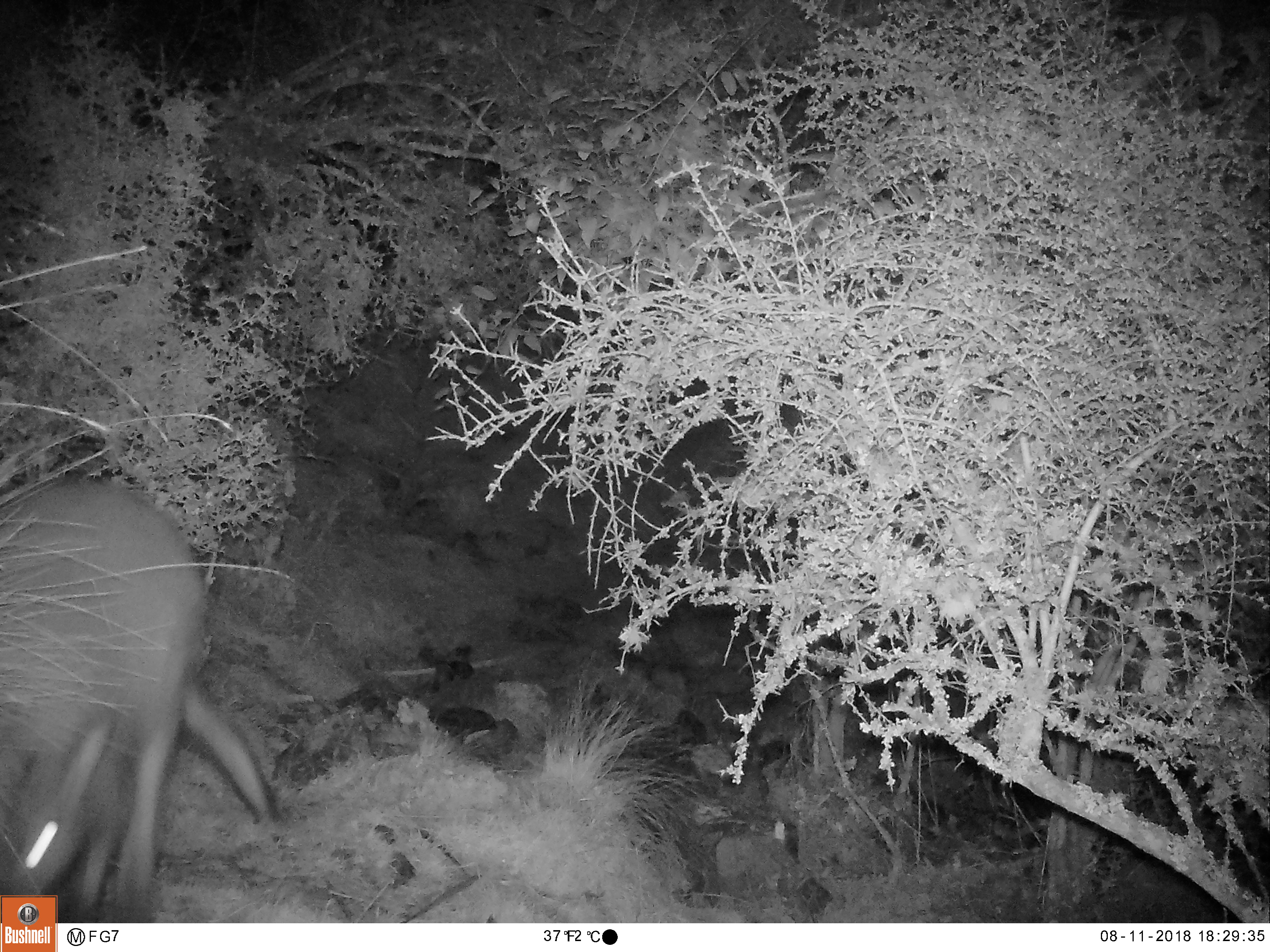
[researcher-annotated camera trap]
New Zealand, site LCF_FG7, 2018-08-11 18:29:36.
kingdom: Animalia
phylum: Chordata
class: Mammalia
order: Diprotodontia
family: Macropodidae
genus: Notamacropus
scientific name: Notamacropus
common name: wallaby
Wallaby (Notamacropus).